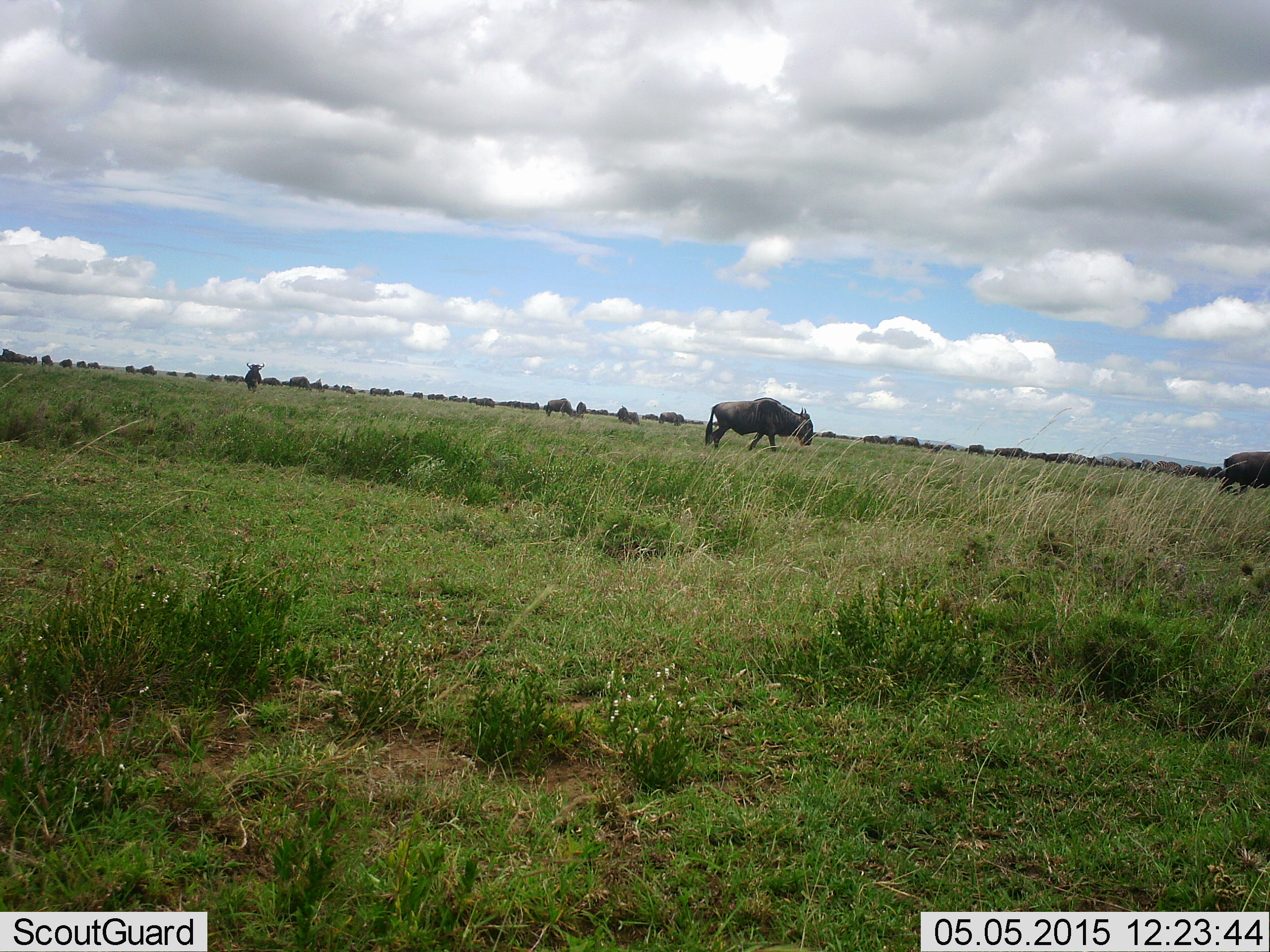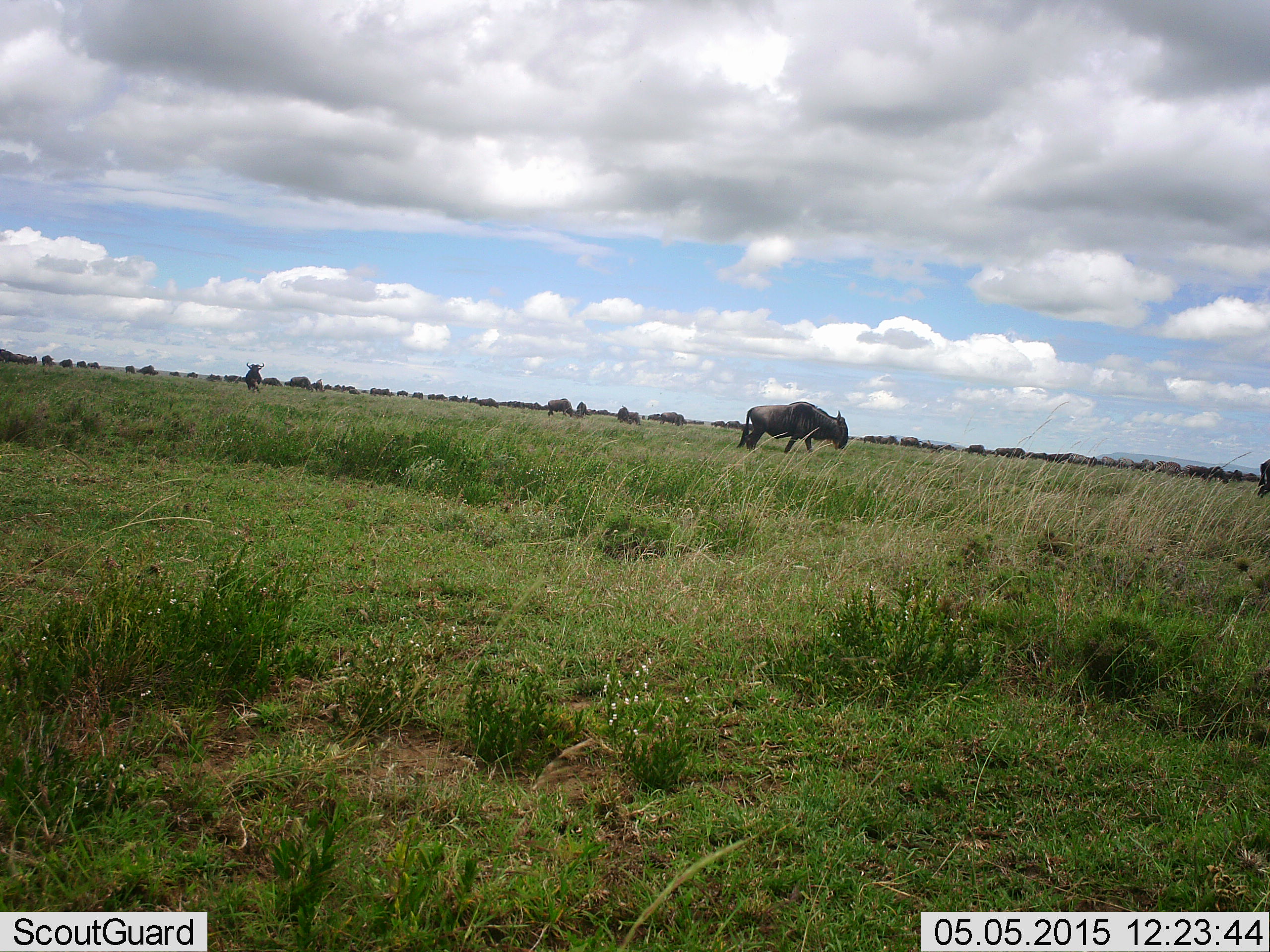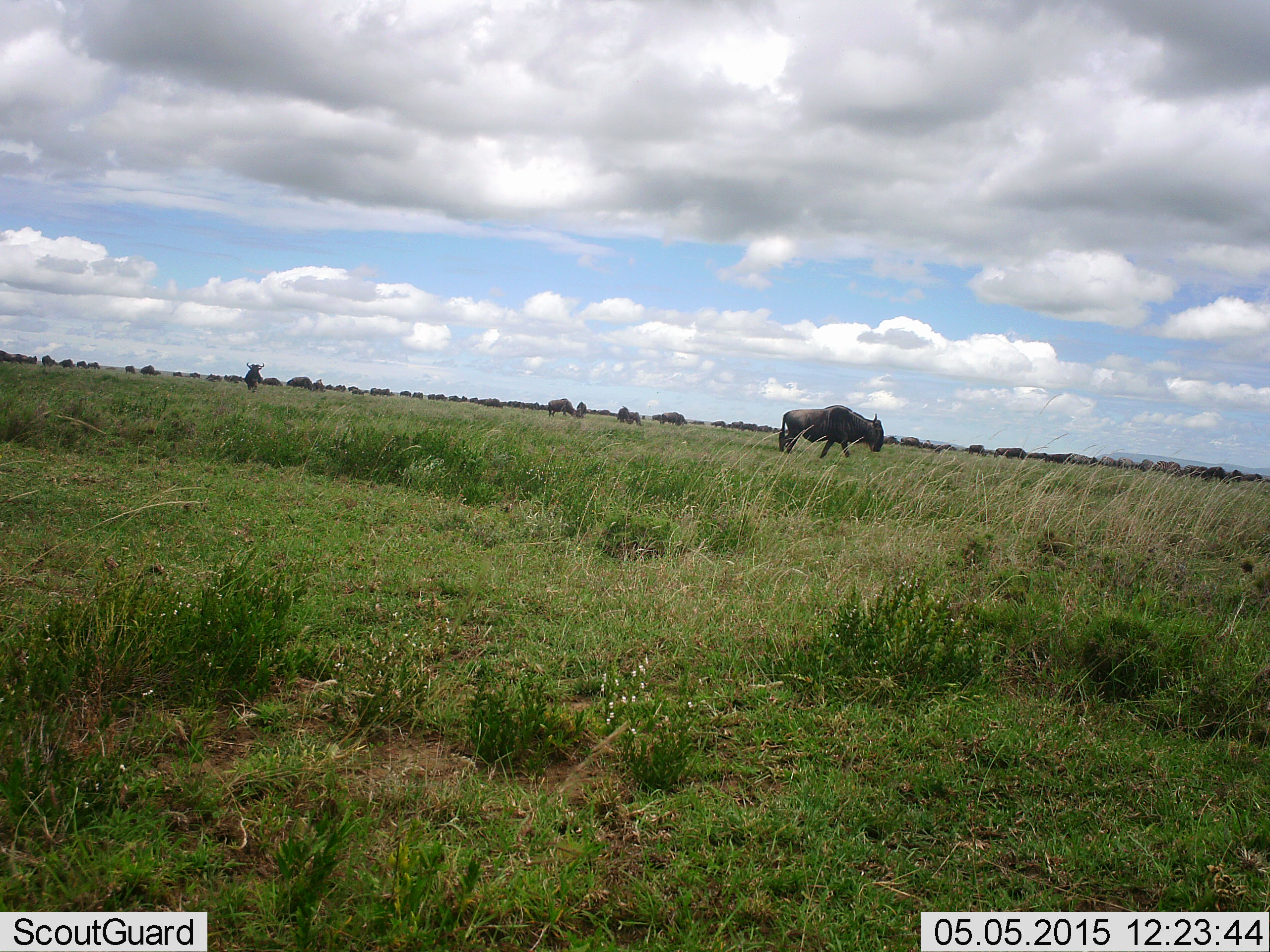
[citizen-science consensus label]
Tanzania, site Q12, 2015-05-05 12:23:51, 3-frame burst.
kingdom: Animalia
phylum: Chordata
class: Mammalia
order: Artiodactyla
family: Bovidae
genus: Connochaetes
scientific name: Connochaetes taurinus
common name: blue wildebeest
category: wildebeest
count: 11-50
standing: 40%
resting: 0%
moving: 80%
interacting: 0%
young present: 0%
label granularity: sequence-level